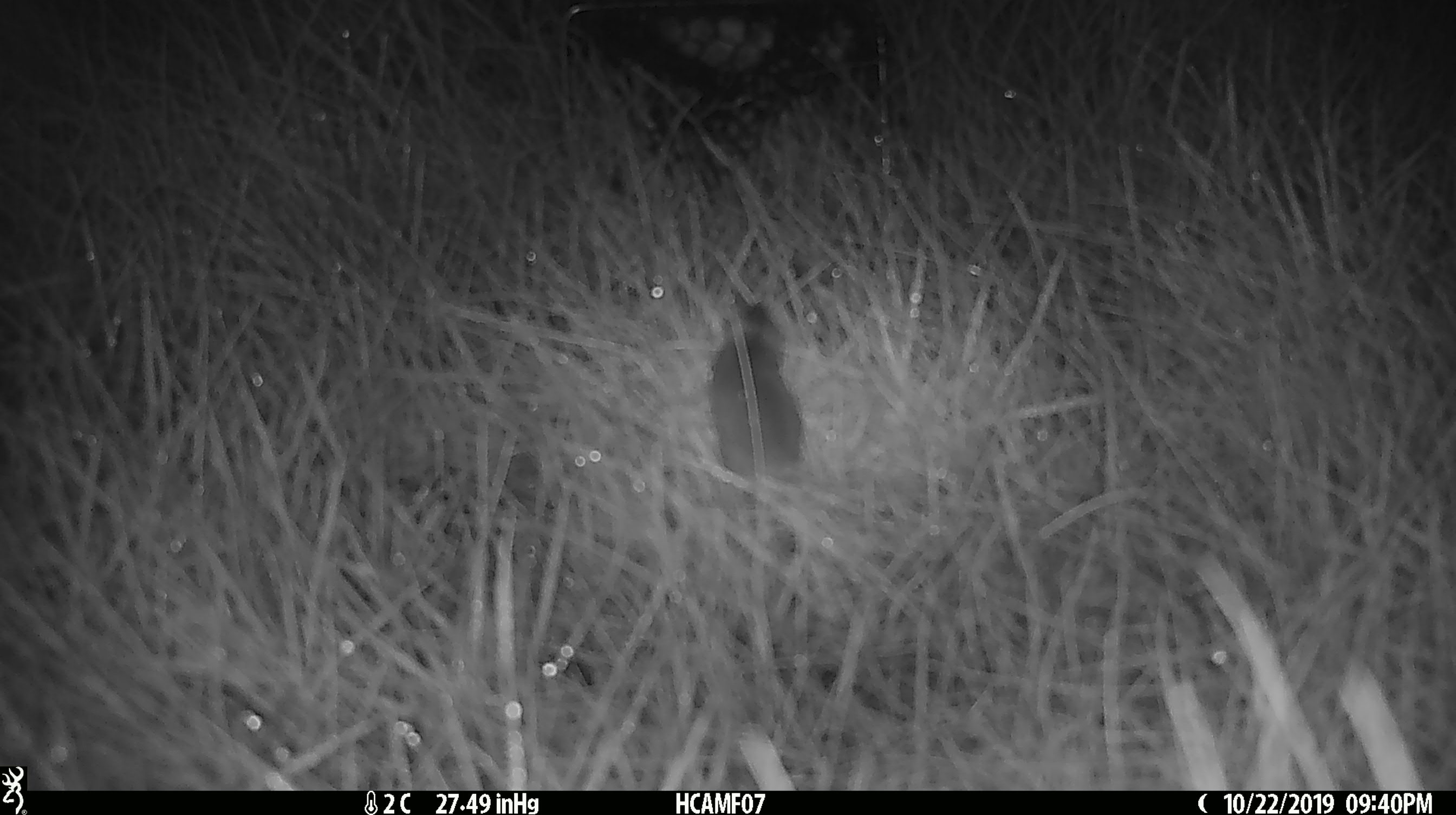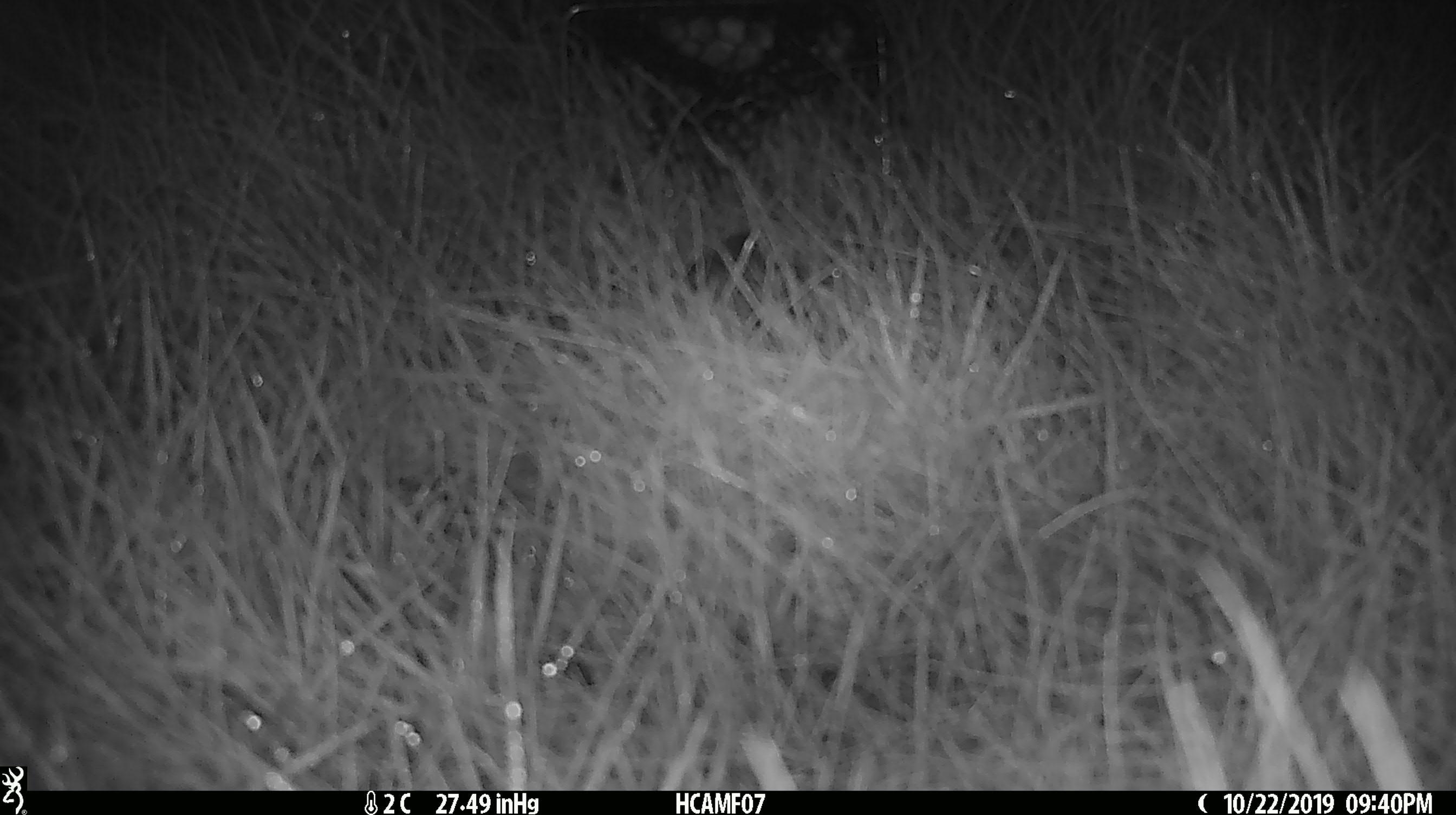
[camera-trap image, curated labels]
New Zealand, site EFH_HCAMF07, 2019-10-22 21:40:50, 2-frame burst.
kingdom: Animalia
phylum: Chordata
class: Mammalia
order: Rodentia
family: Muridae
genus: Mus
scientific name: Mus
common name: mouse